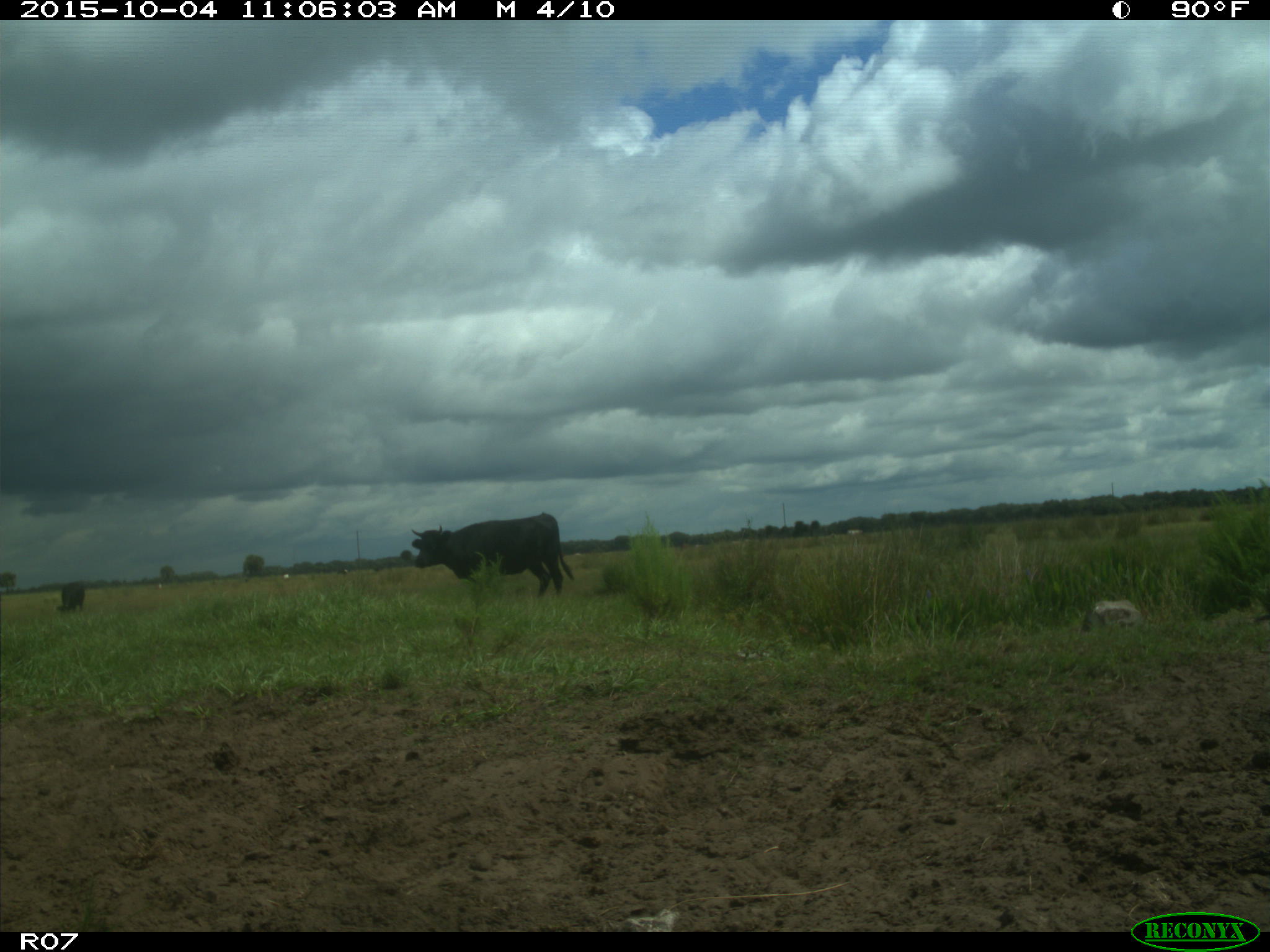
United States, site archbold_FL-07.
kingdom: Animalia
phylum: Chordata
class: Mammalia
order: Artiodactyla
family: Bovidae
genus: Bos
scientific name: Bos taurus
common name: domestic cow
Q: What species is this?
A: Bos taurus (domestic cow).